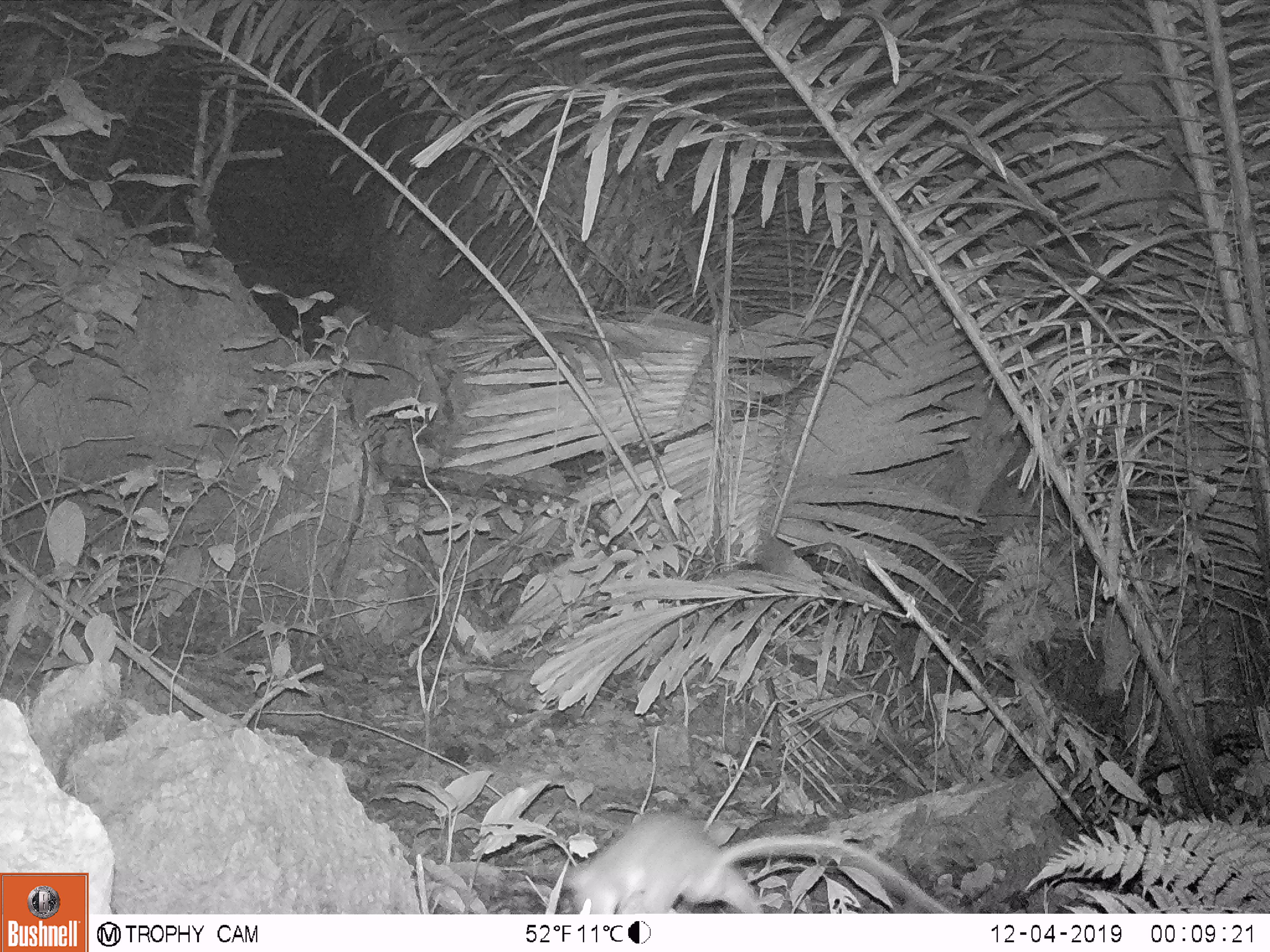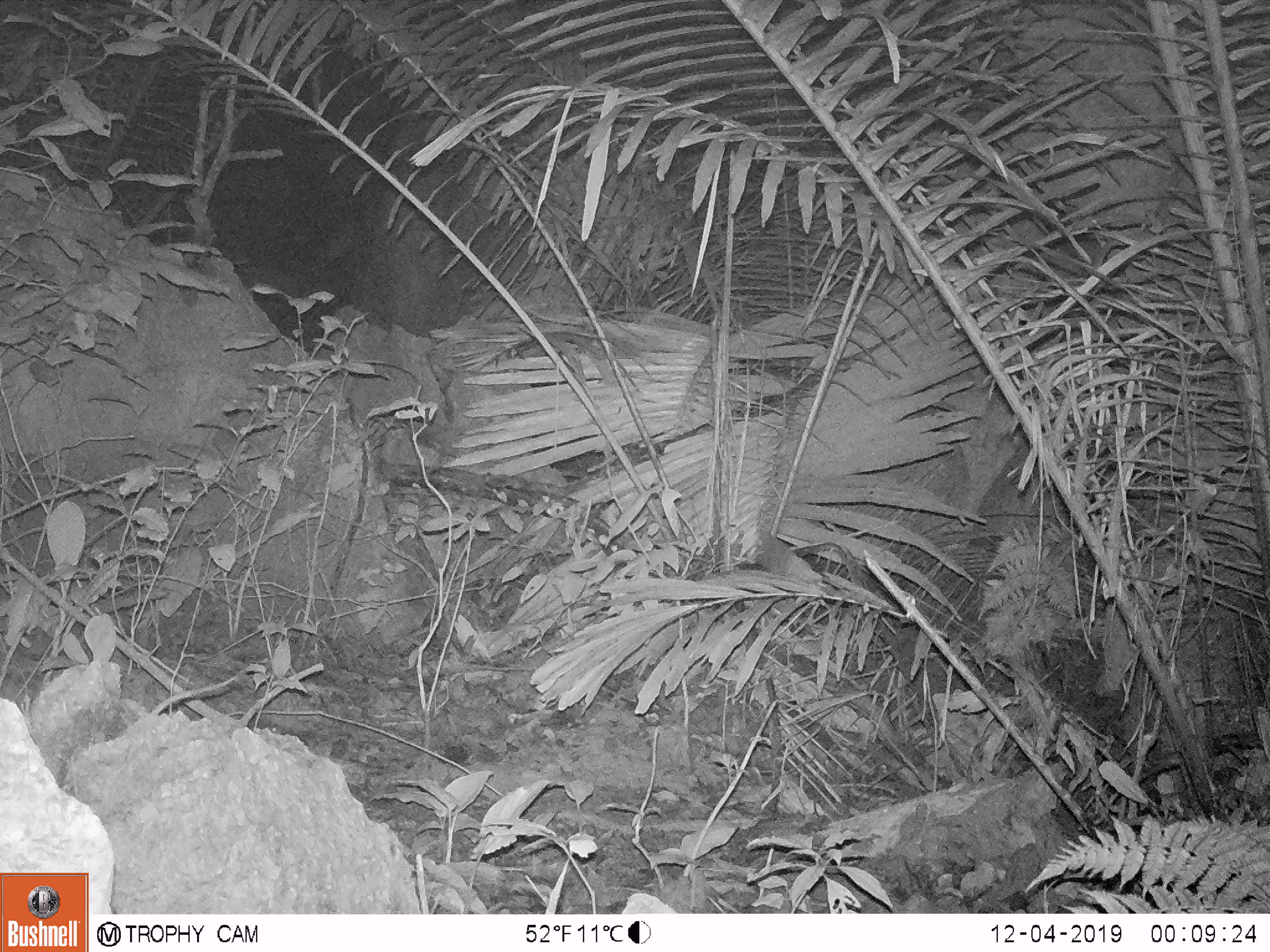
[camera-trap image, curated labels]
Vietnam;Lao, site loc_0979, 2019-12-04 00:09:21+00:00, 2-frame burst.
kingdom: Animalia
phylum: Chordata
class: Mammalia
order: Rodentia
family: Muridae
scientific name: Muridae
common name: old-world mice and rats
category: unidentified murid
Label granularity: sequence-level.